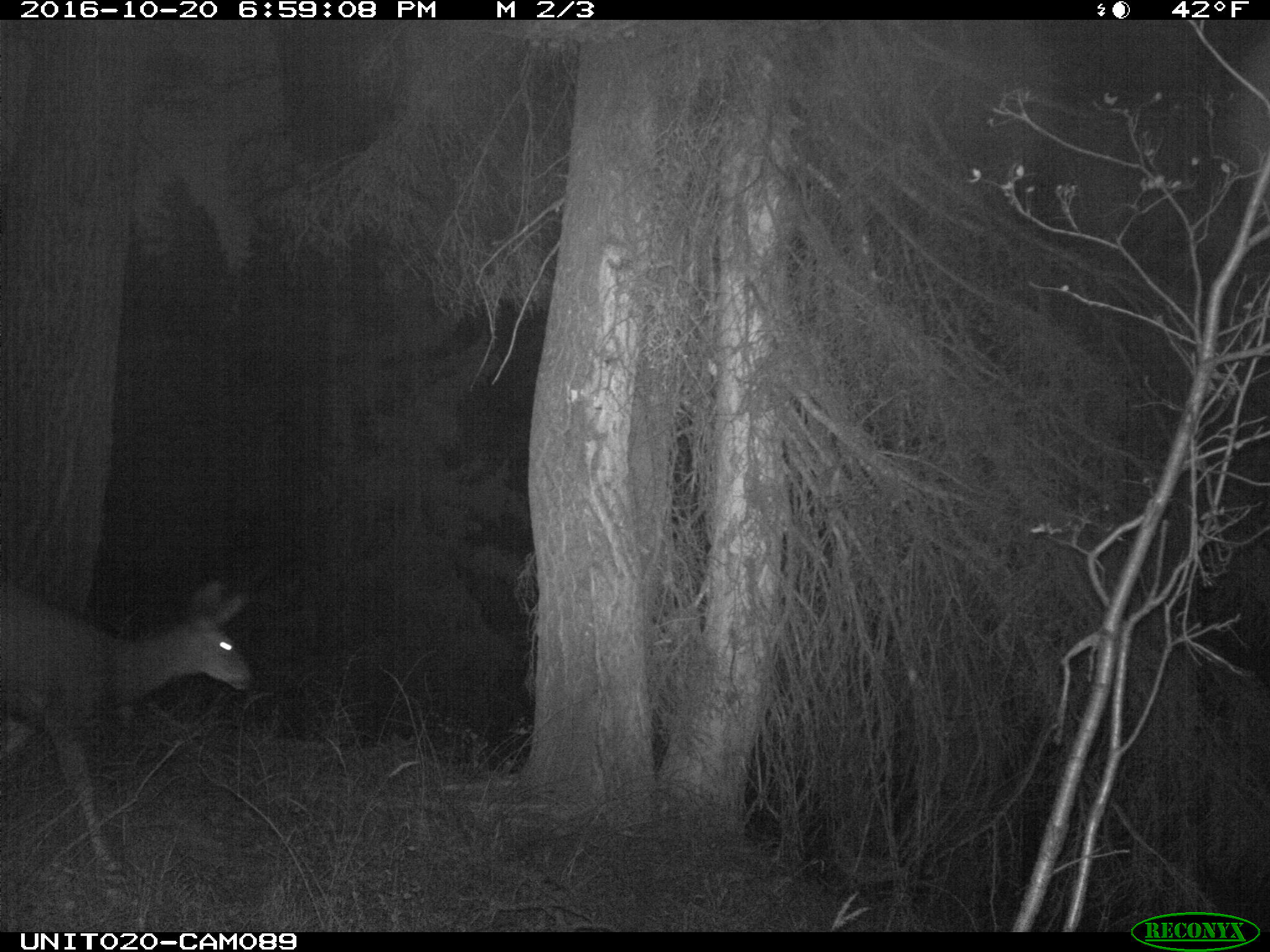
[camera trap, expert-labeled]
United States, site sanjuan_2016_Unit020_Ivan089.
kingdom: Animalia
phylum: Chordata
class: Mammalia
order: Artiodactyla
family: Cervidae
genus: Odocoileus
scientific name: Odocoileus hemionus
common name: mule deer